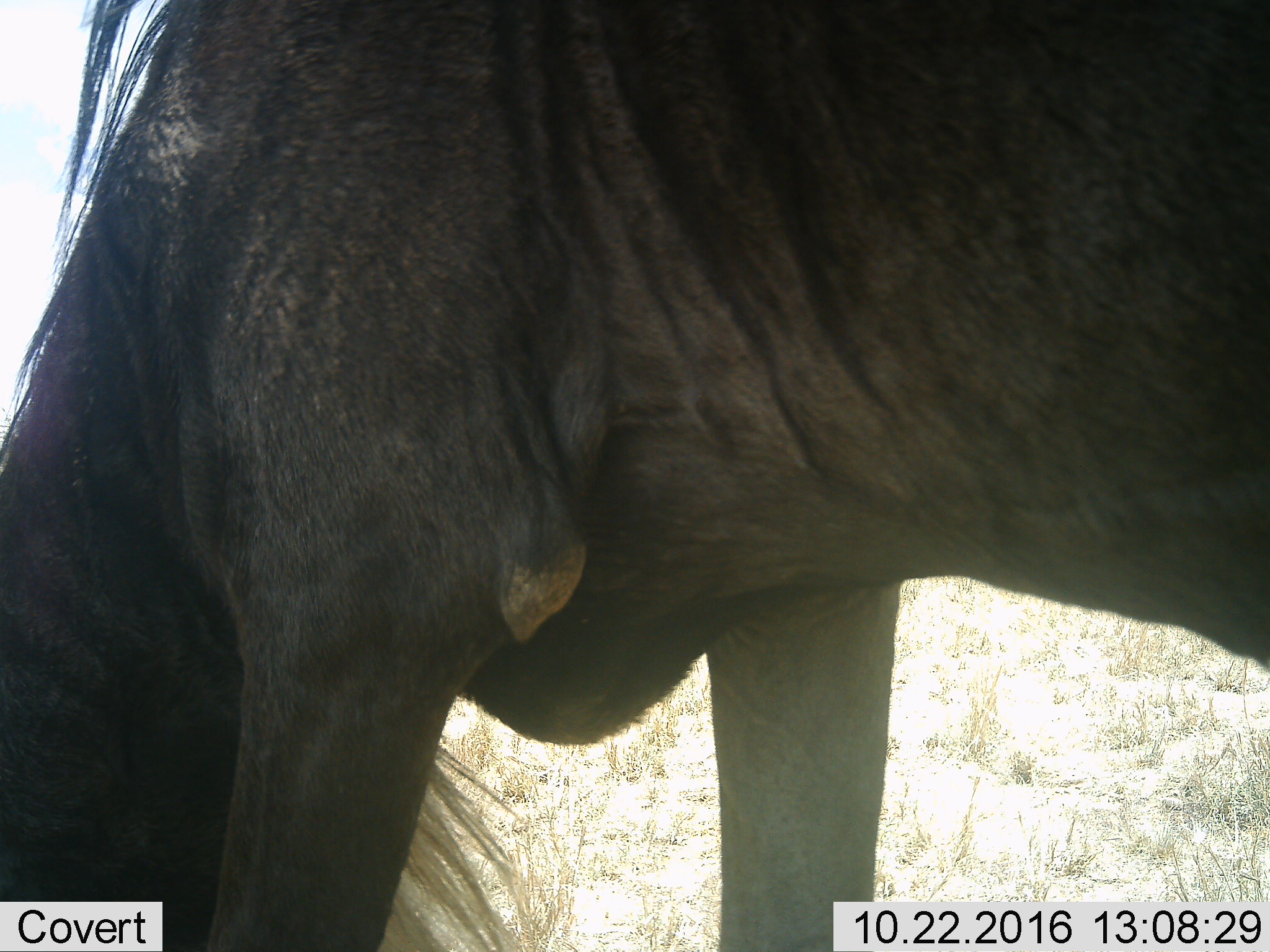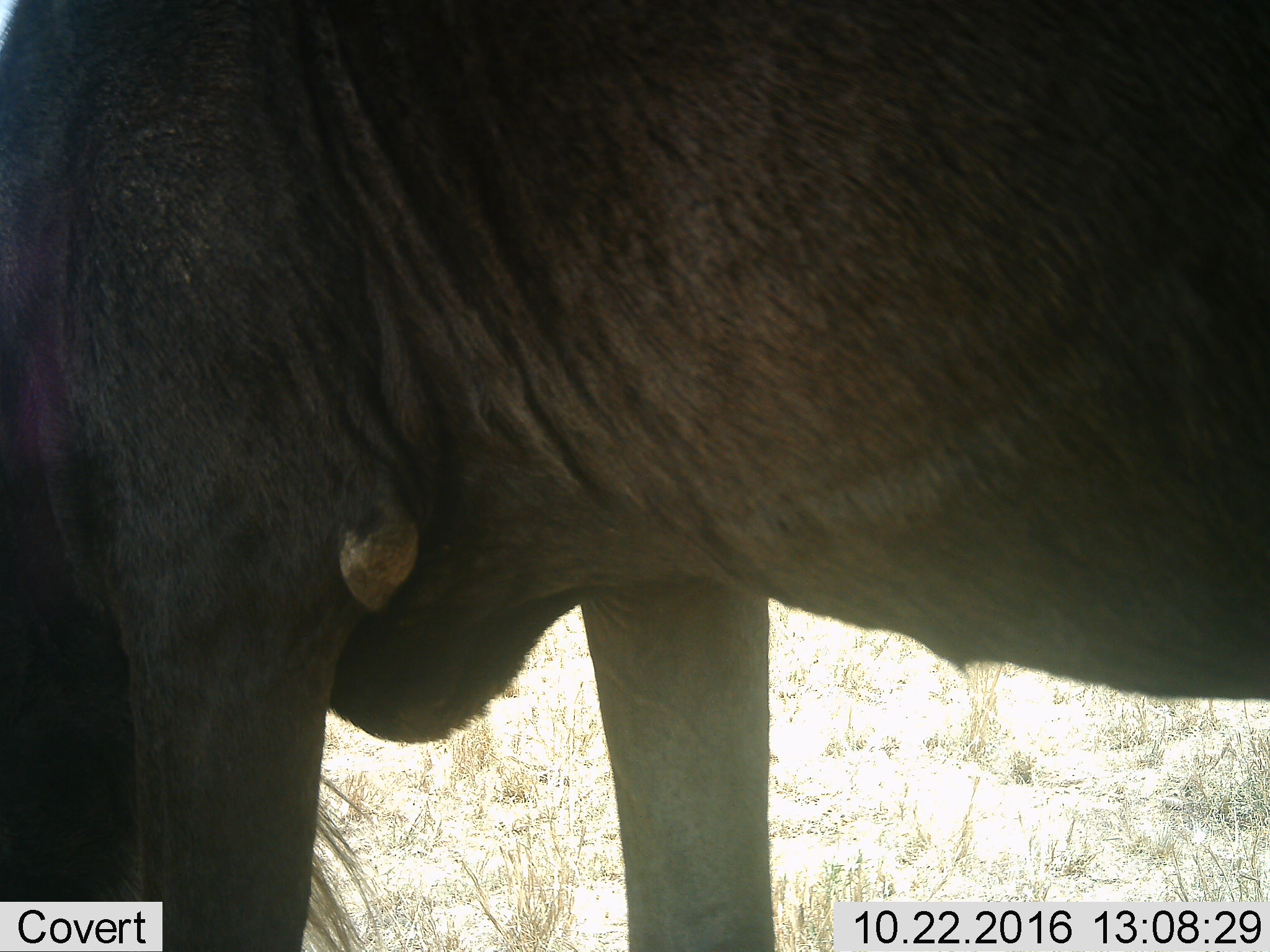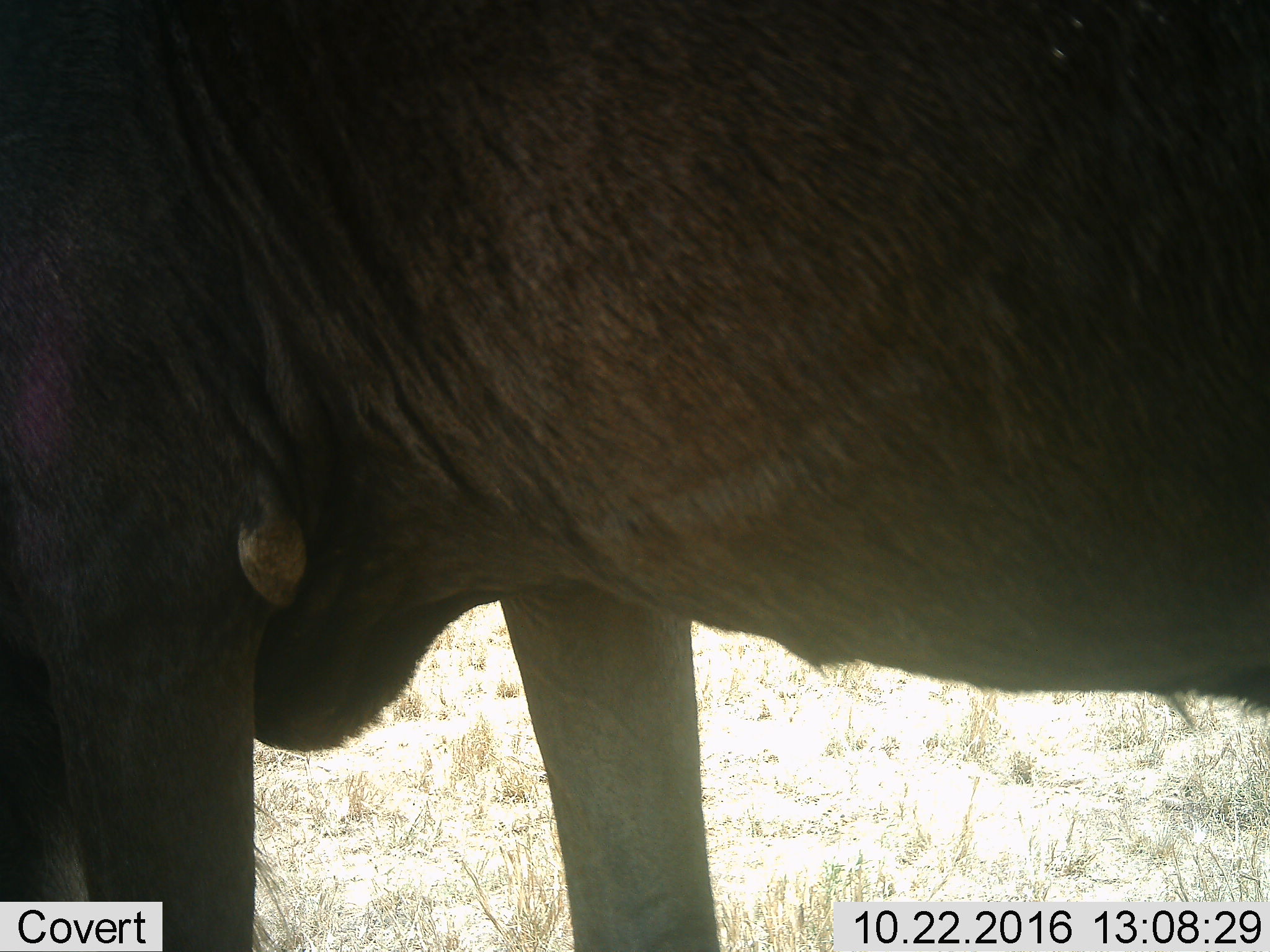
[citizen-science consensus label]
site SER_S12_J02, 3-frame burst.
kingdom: Animalia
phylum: Chordata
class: Mammalia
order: Artiodactyla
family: Bovidae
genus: Connochaetes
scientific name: Connochaetes taurinus taurinus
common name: blue wildebeest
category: wildebeestblue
Wildebeestblue (blue wildebeest) (Connochaetes taurinus taurinus), count 1. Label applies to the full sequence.